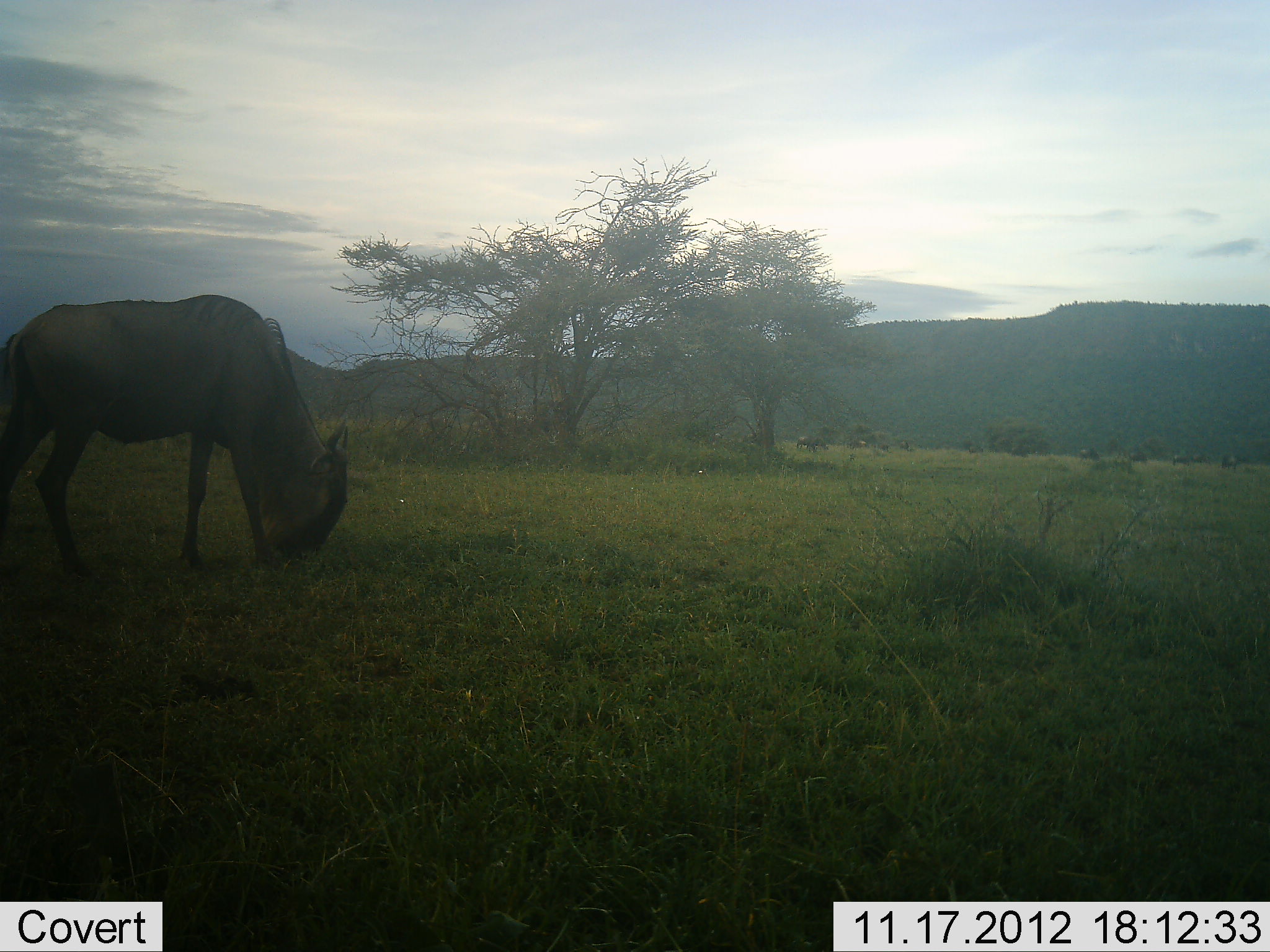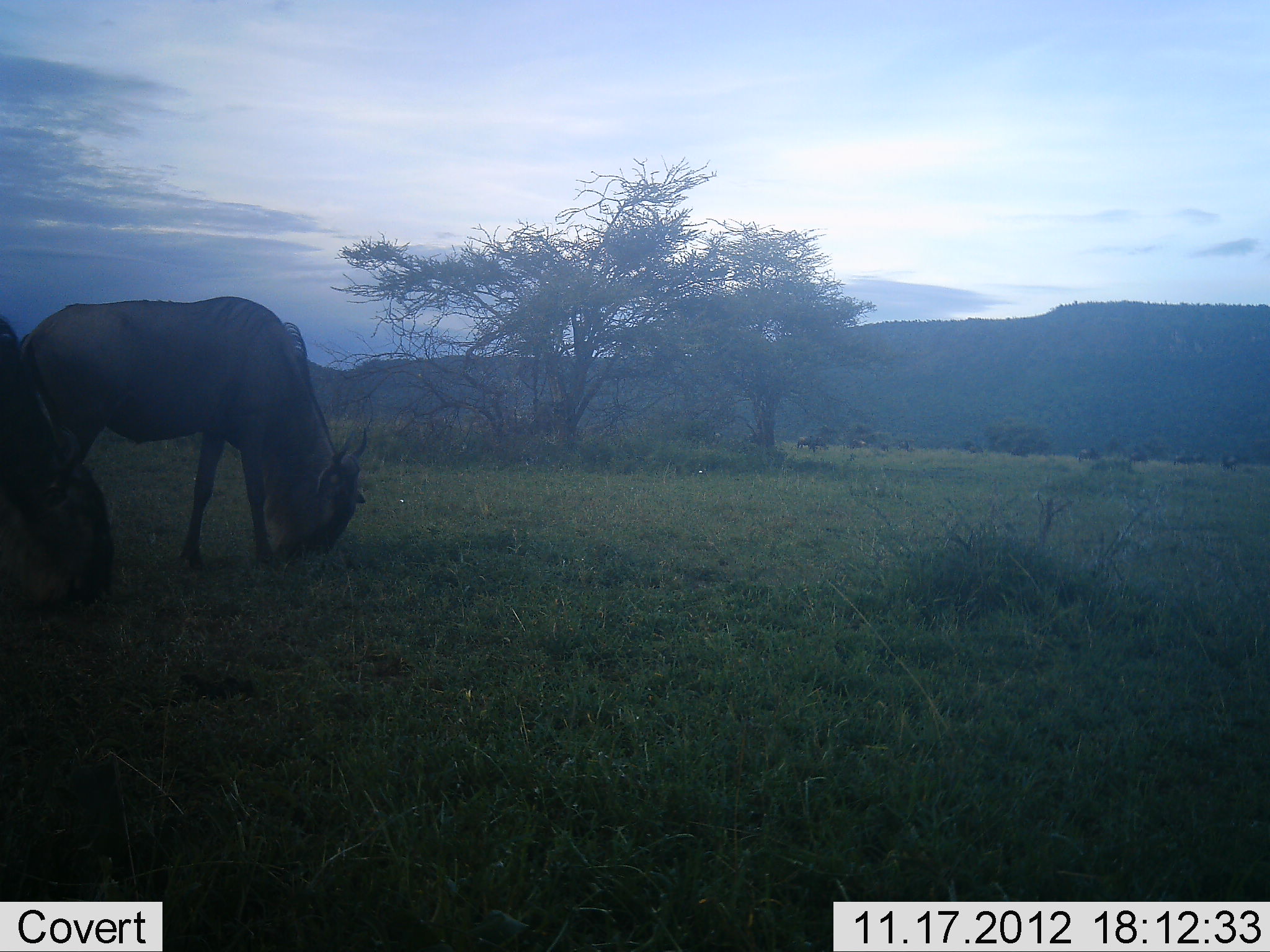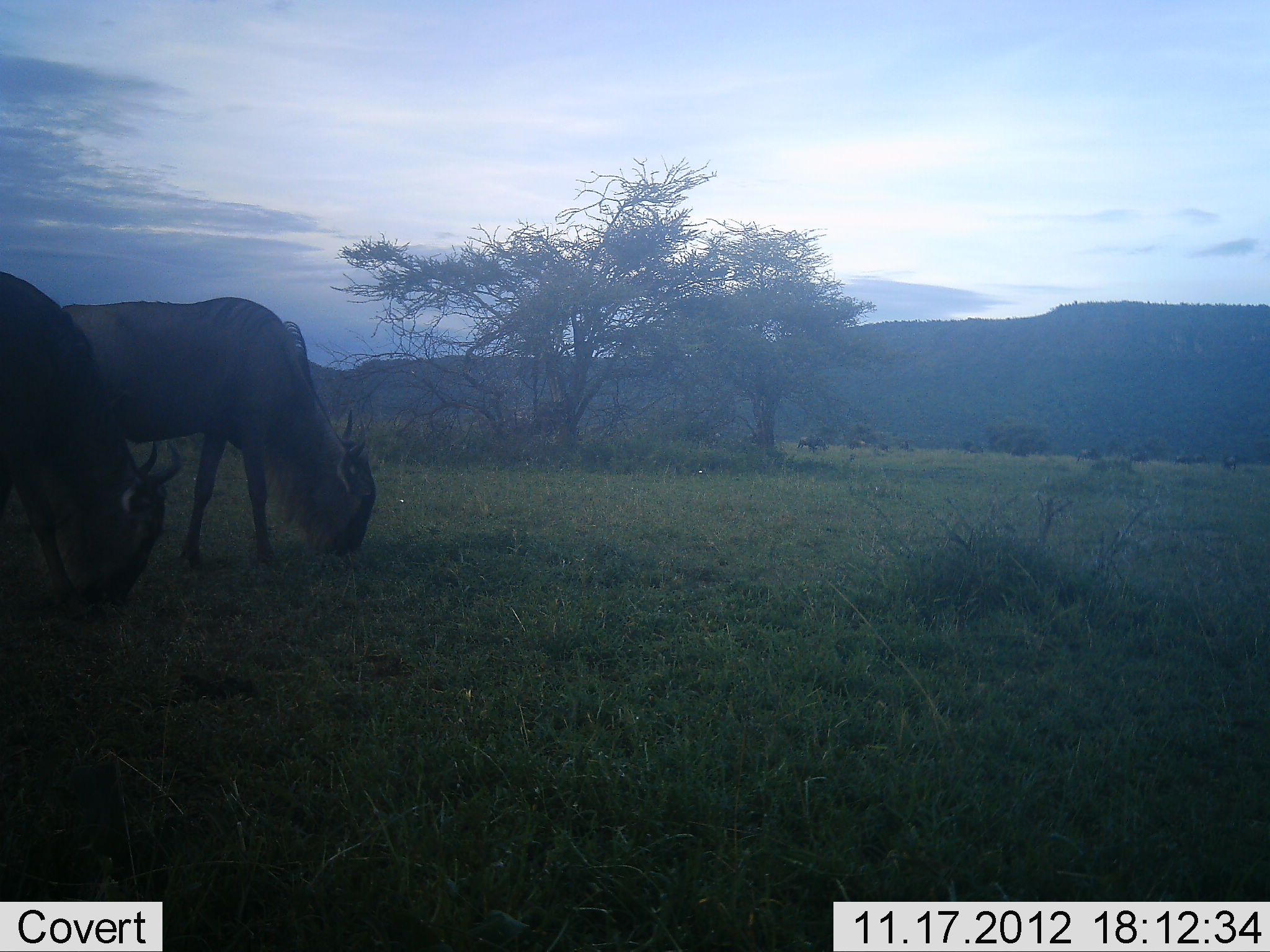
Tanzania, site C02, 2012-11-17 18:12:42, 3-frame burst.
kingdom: Animalia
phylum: Chordata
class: Mammalia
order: Artiodactyla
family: Bovidae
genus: Connochaetes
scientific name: Connochaetes taurinus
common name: blue wildebeest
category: wildebeest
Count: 2.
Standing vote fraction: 20%.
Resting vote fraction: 0%.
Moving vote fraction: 10%.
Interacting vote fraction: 0%.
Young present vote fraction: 0%.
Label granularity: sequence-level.